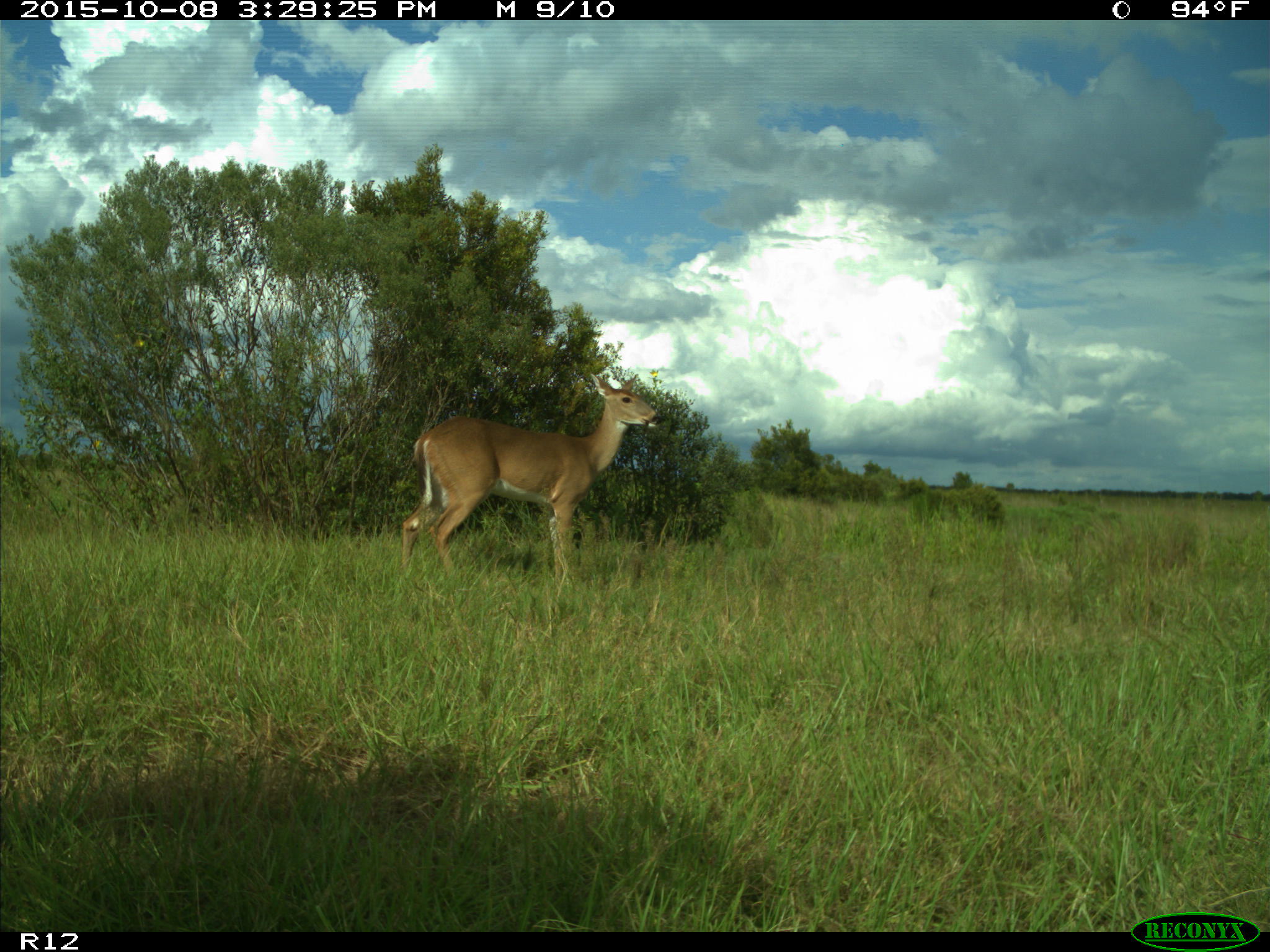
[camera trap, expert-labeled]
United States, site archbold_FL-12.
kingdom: Animalia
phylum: Chordata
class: Mammalia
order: Artiodactyla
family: Cervidae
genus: Odocoileus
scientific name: Odocoileus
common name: deer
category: unidentified deer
Unidentified deer (deer) (Odocoileus).